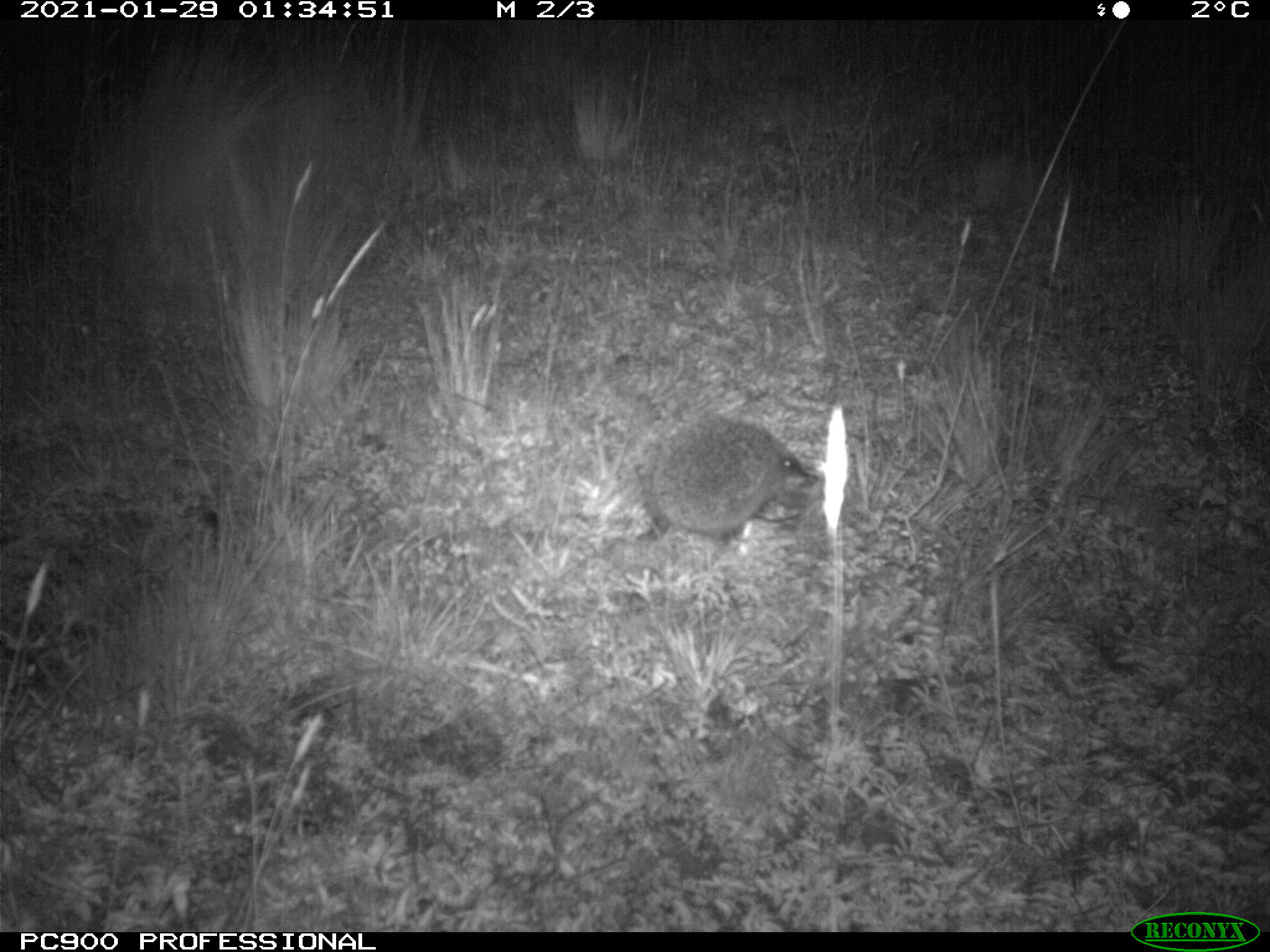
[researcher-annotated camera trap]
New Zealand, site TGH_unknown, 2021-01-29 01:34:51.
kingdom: Animalia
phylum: Chordata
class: Mammalia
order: Eulipotyphla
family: Erinaceidae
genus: Erinaceus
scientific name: Erinaceus europaeus europaeus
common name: european hedgehog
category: hedgehog